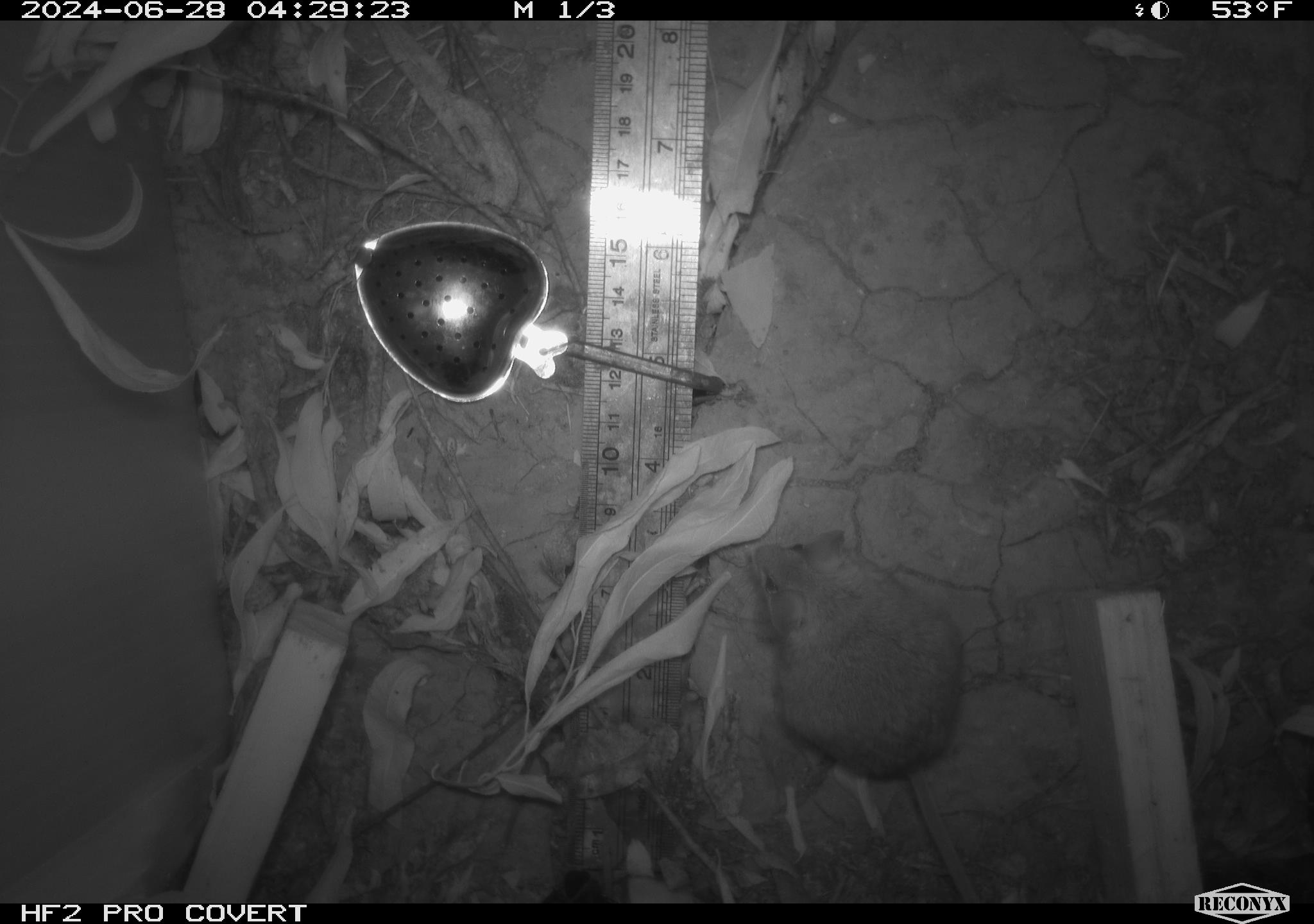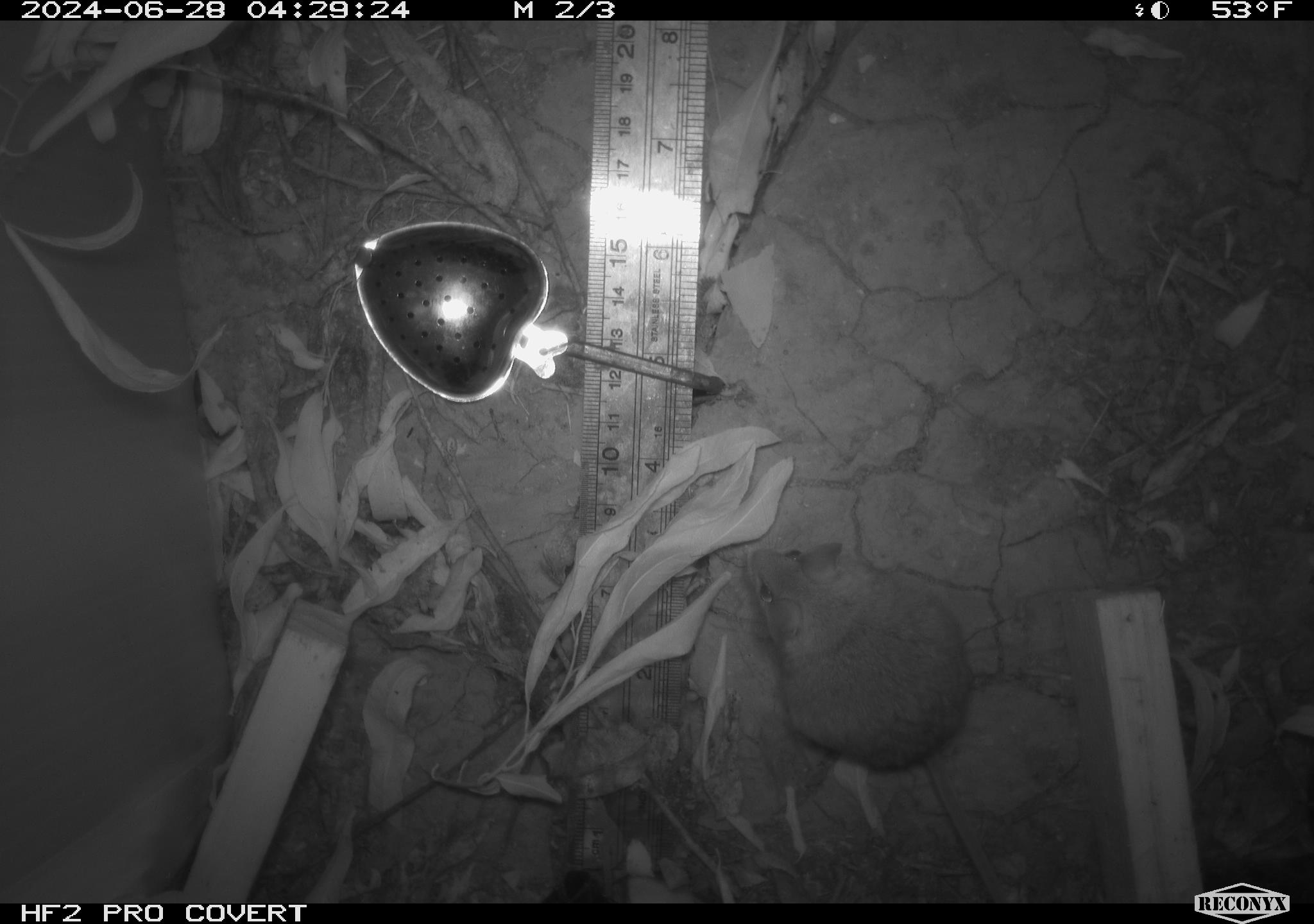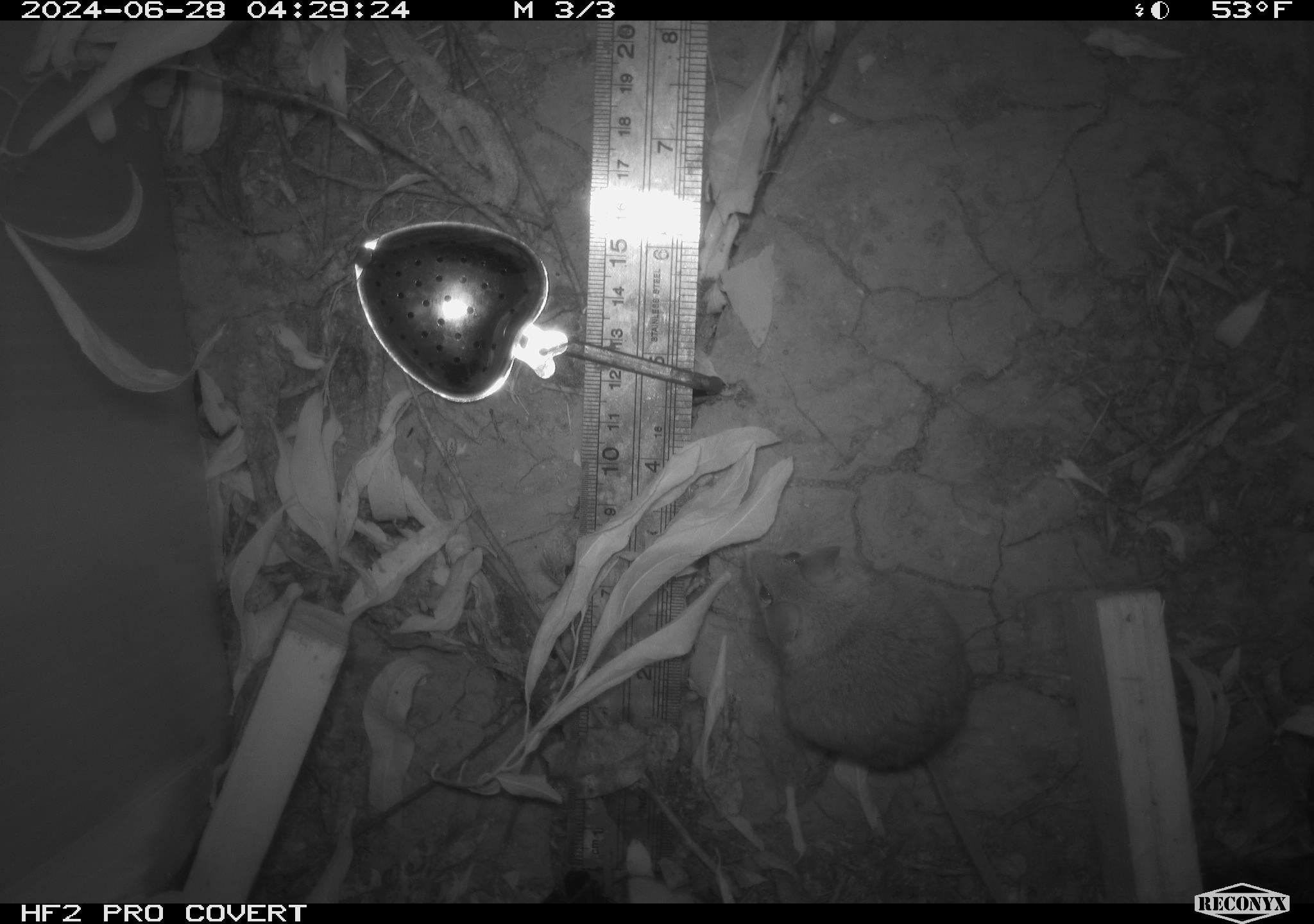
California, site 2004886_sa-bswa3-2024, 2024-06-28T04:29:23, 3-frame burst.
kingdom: Animalia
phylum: Chordata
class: Mammalia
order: Rodentia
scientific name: Rodentia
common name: mouse species